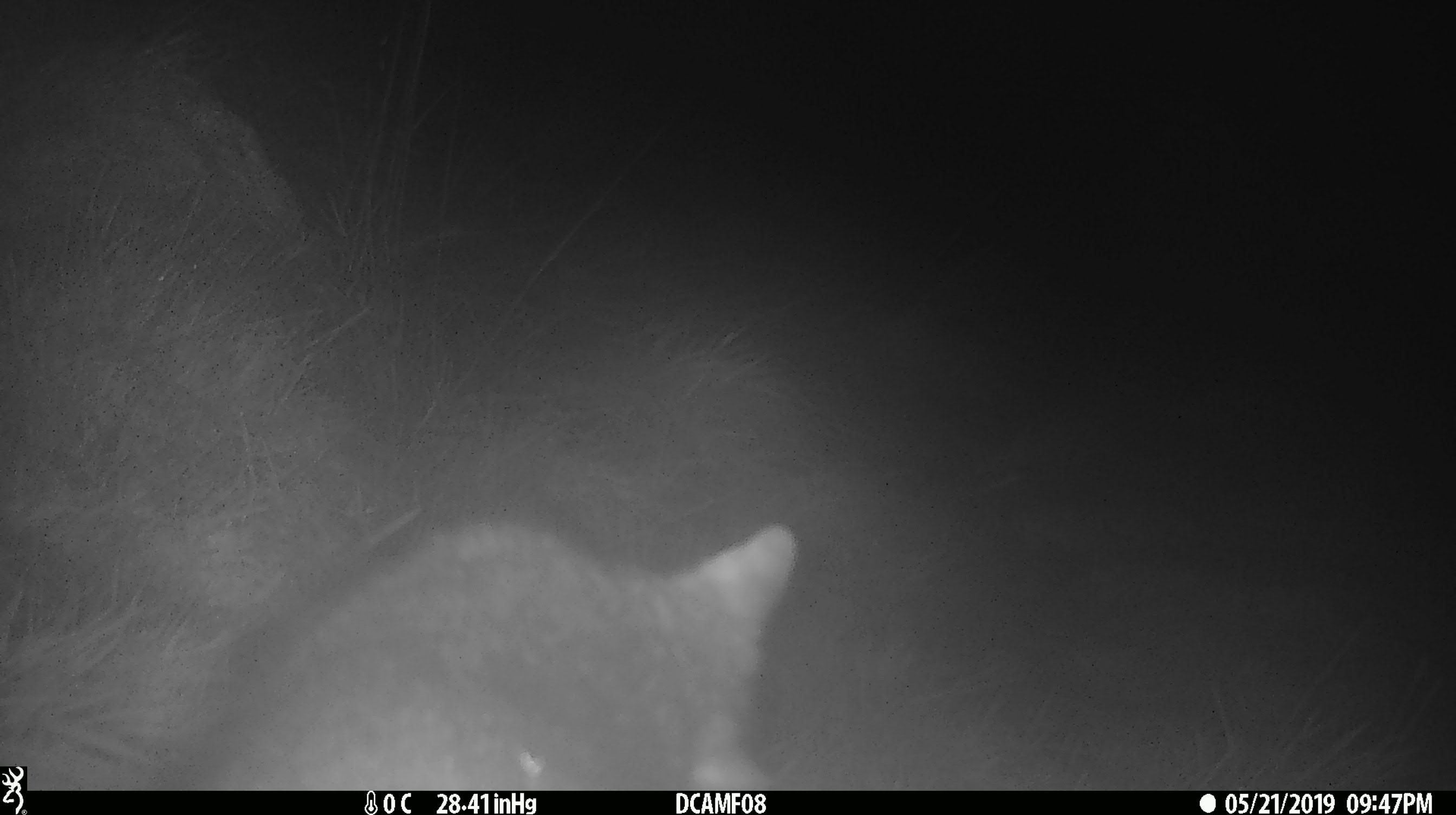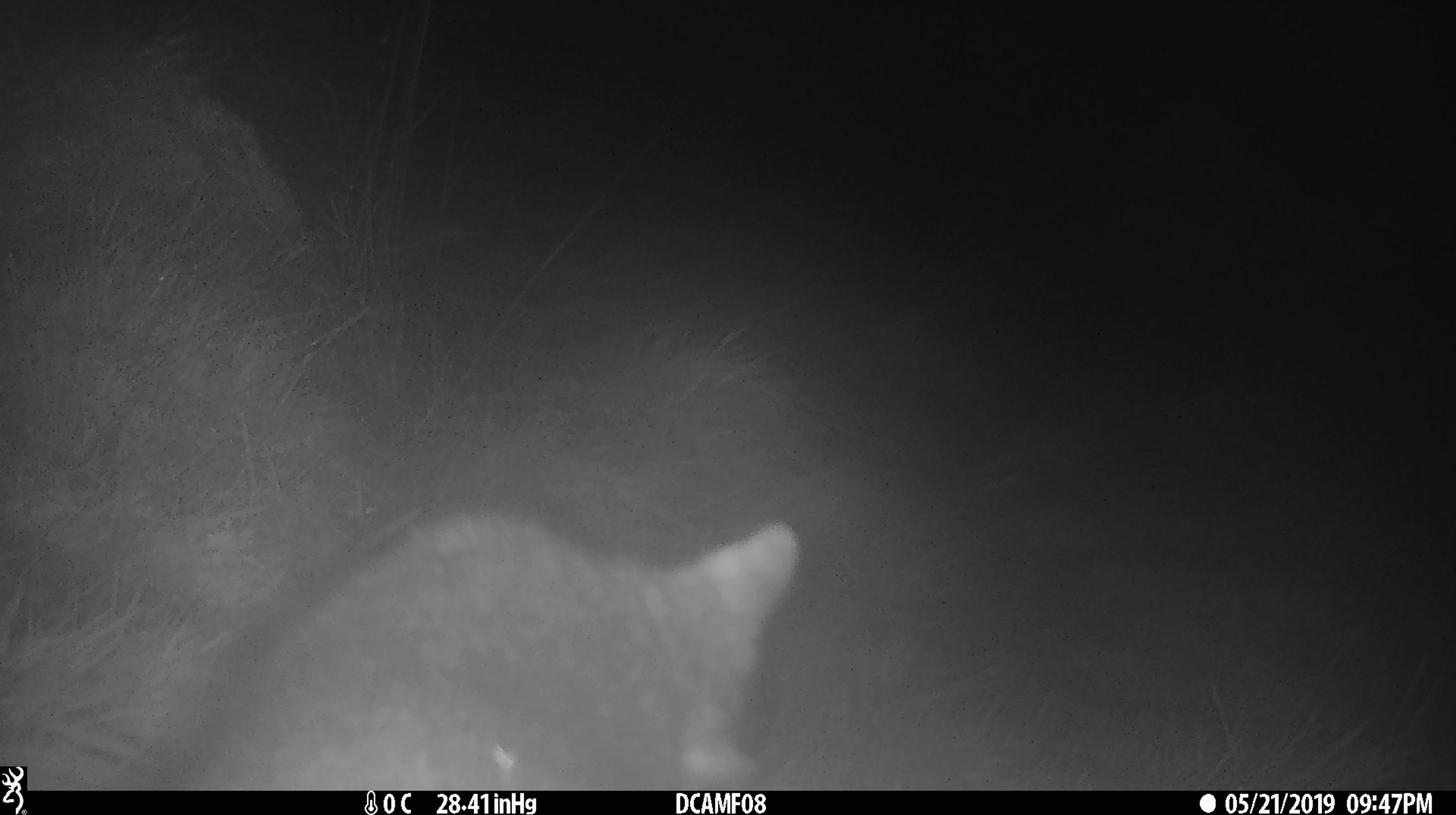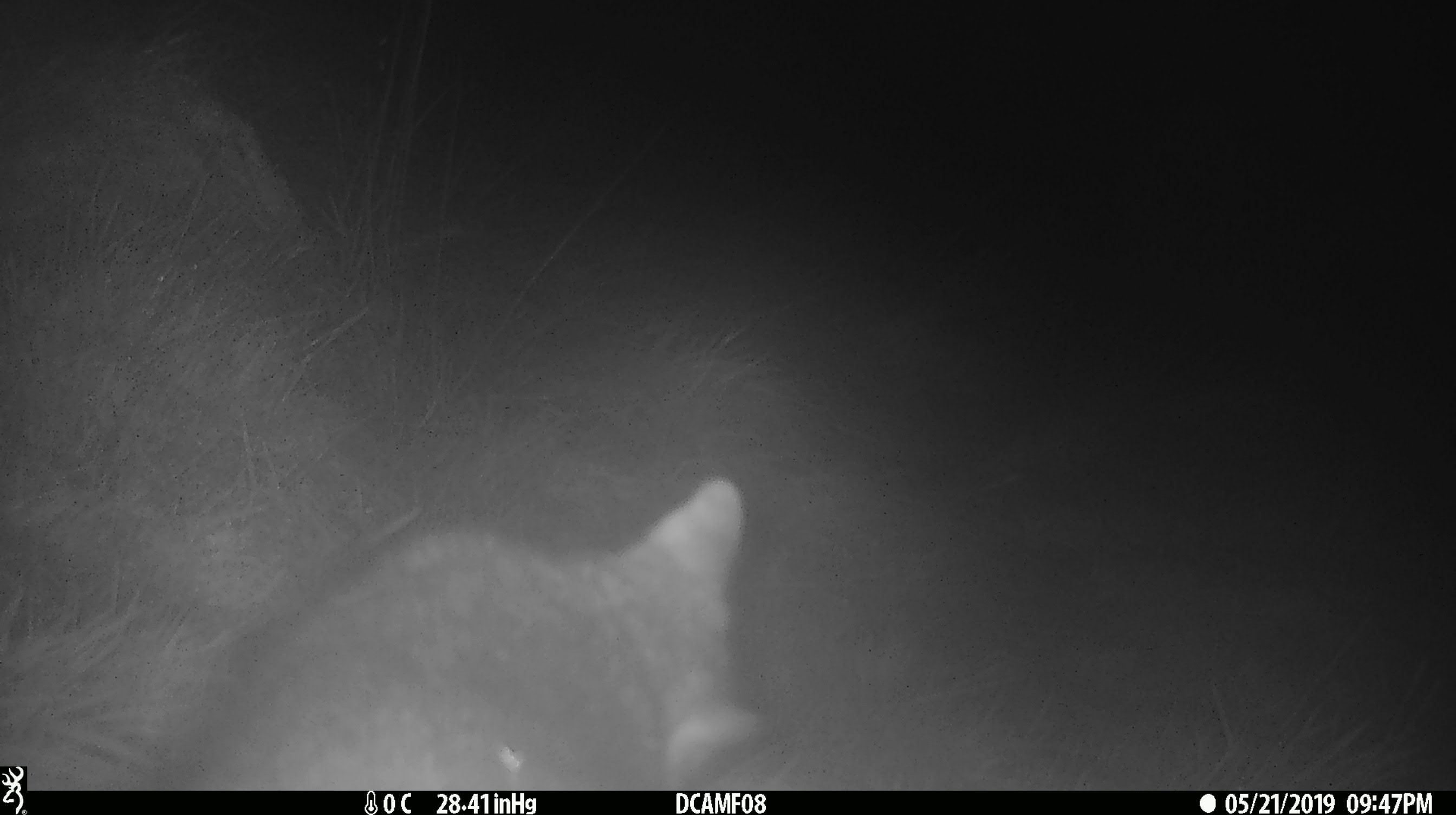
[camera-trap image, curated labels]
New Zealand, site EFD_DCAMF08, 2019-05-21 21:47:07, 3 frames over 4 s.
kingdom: Animalia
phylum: Chordata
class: Mammalia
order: Diprotodontia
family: Phalangeridae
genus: Trichosurus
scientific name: Trichosurus vulpecula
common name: common brushtail possum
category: possum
Possum (common brushtail possum) (Trichosurus vulpecula).